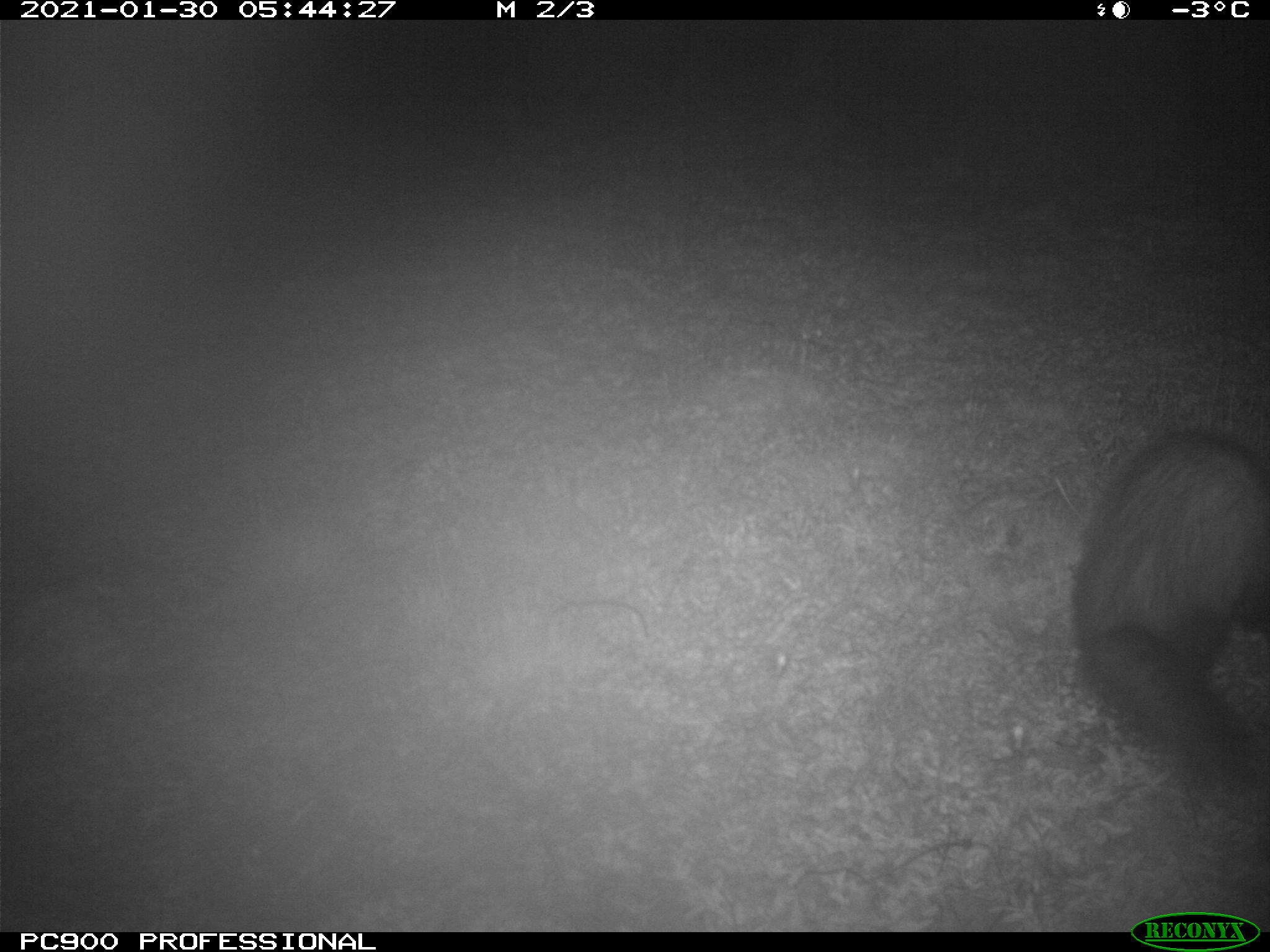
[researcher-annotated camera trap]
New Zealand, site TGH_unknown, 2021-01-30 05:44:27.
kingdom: Animalia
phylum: Chordata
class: Mammalia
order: Carnivora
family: Mustelidae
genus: Mustela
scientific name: Mustela furo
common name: ferret